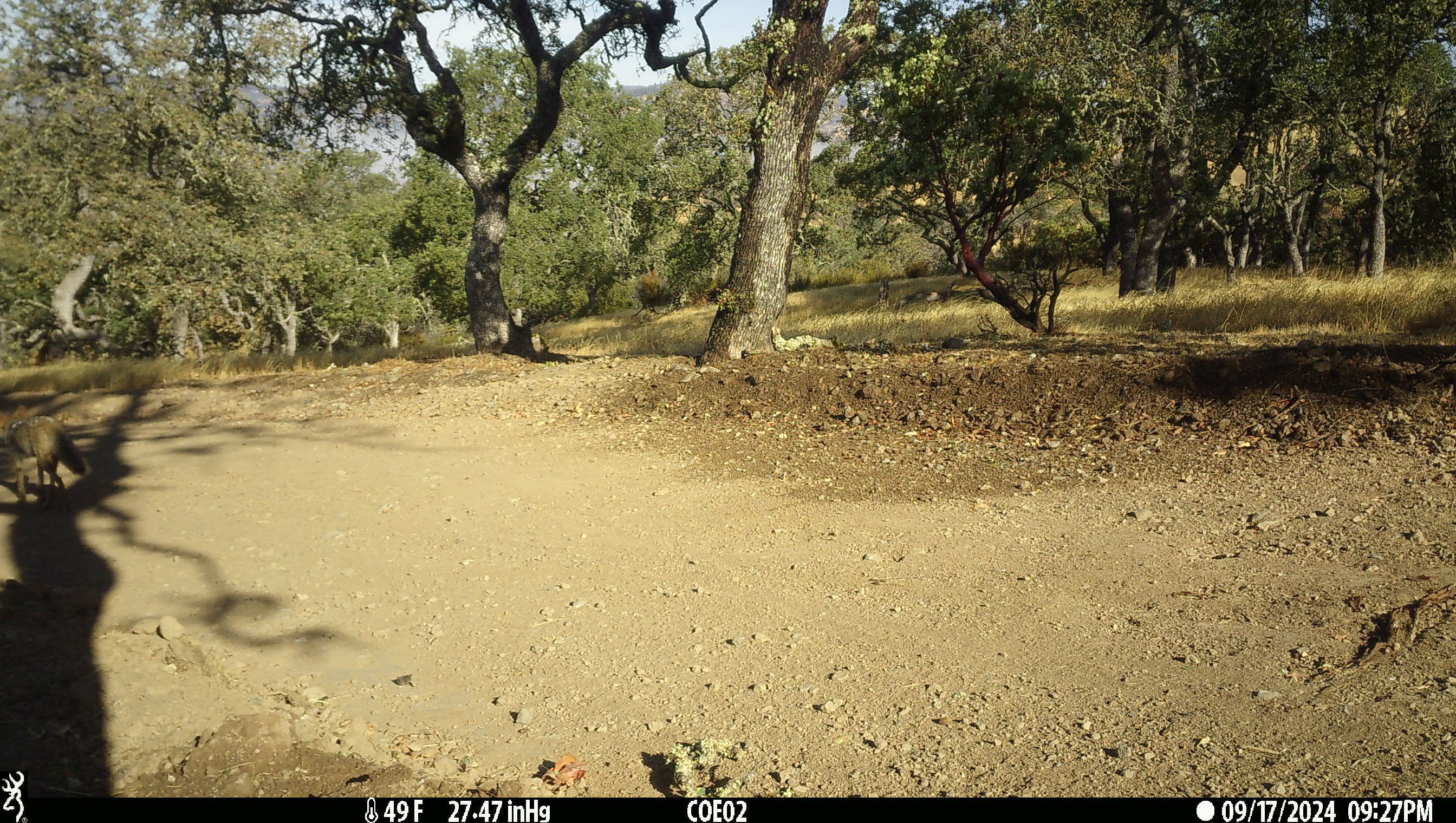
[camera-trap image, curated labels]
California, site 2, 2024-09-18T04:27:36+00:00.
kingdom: Animalia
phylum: Chordata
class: Mammalia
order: Carnivora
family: Canidae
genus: Canis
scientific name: Canis latrans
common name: coyote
Coyote (Canis latrans).